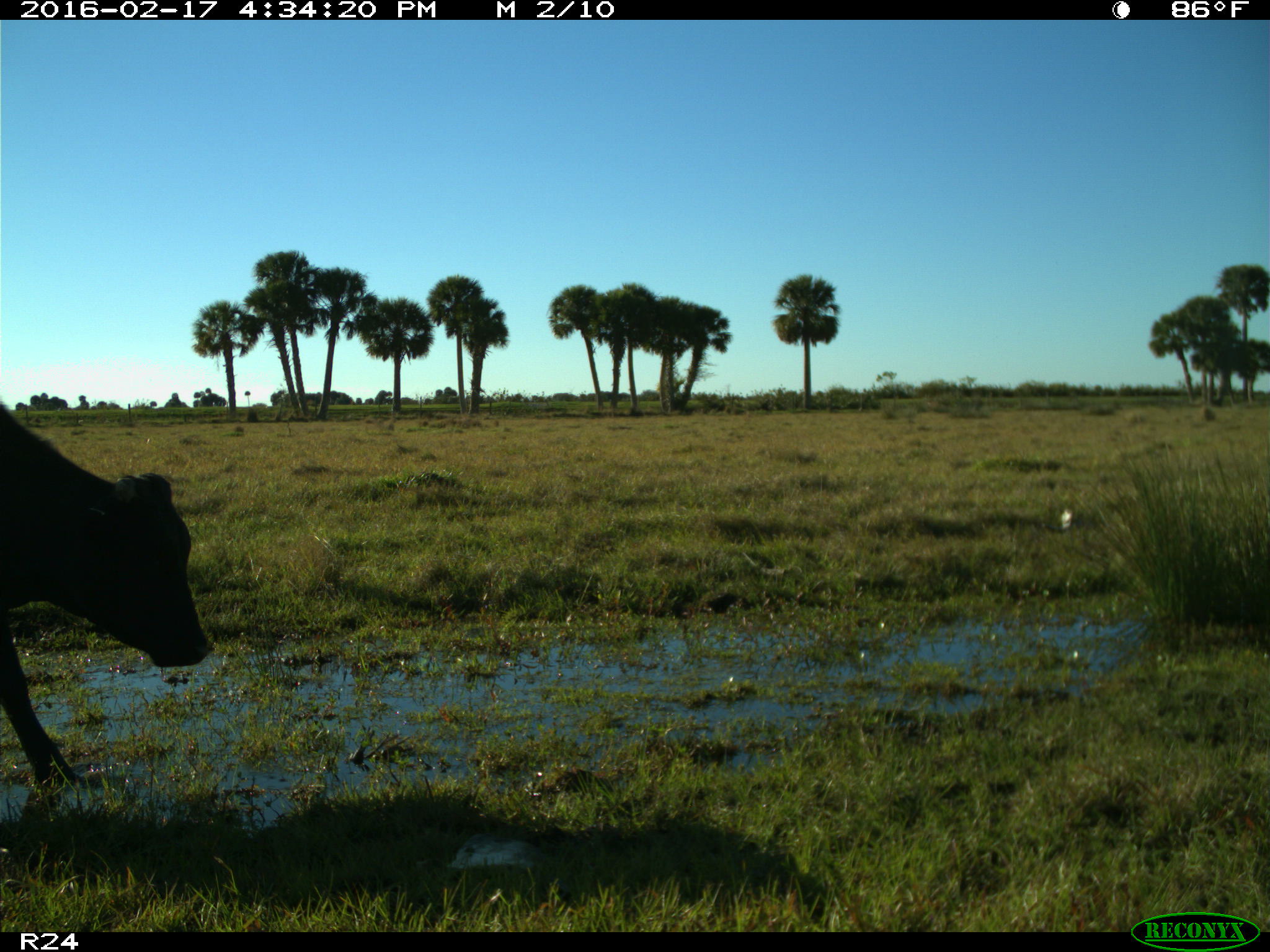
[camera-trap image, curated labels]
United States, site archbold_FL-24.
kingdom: Animalia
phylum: Chordata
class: Mammalia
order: Artiodactyla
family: Bovidae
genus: Bos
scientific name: Bos taurus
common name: domestic cow